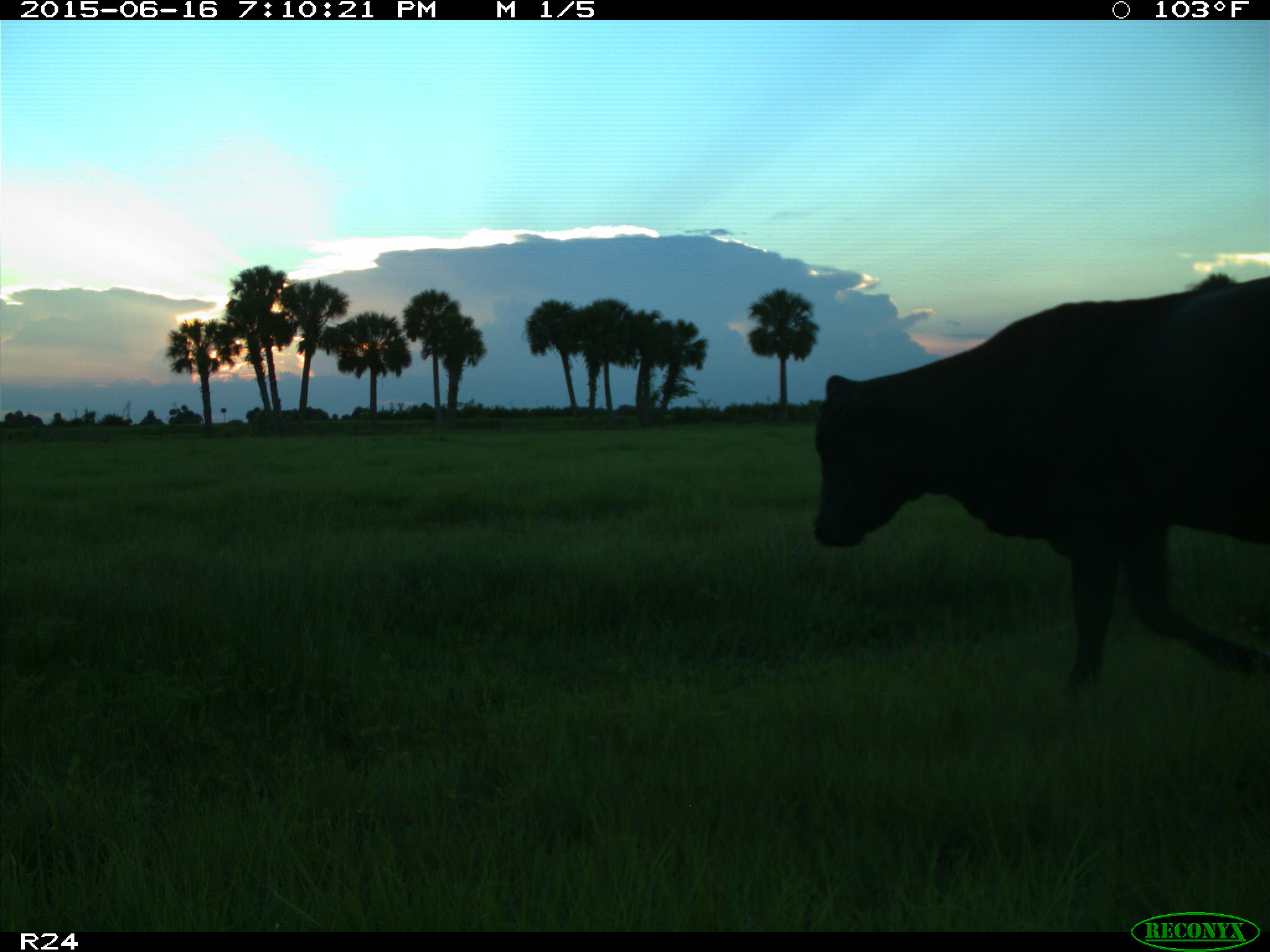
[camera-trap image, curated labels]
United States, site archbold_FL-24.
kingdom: Animalia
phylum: Chordata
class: Mammalia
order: Artiodactyla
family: Bovidae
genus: Bos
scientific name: Bos taurus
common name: domestic cow